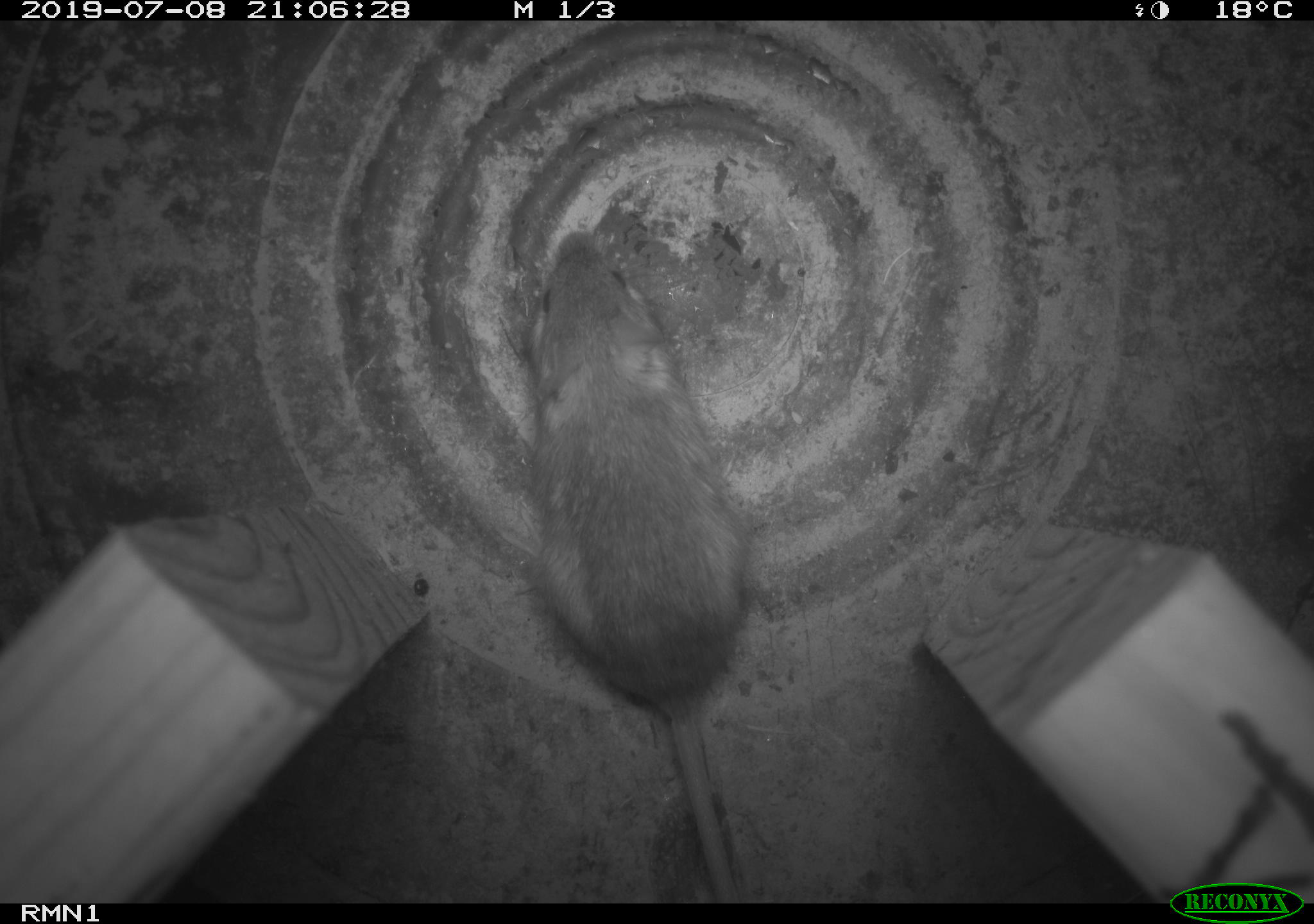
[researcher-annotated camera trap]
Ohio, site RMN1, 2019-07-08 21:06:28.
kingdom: Animalia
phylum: Chordata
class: Mammalia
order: Rodentia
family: Zapodidae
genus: Napaeozapus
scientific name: Napaeozapus insignis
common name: woodland jumping mouse